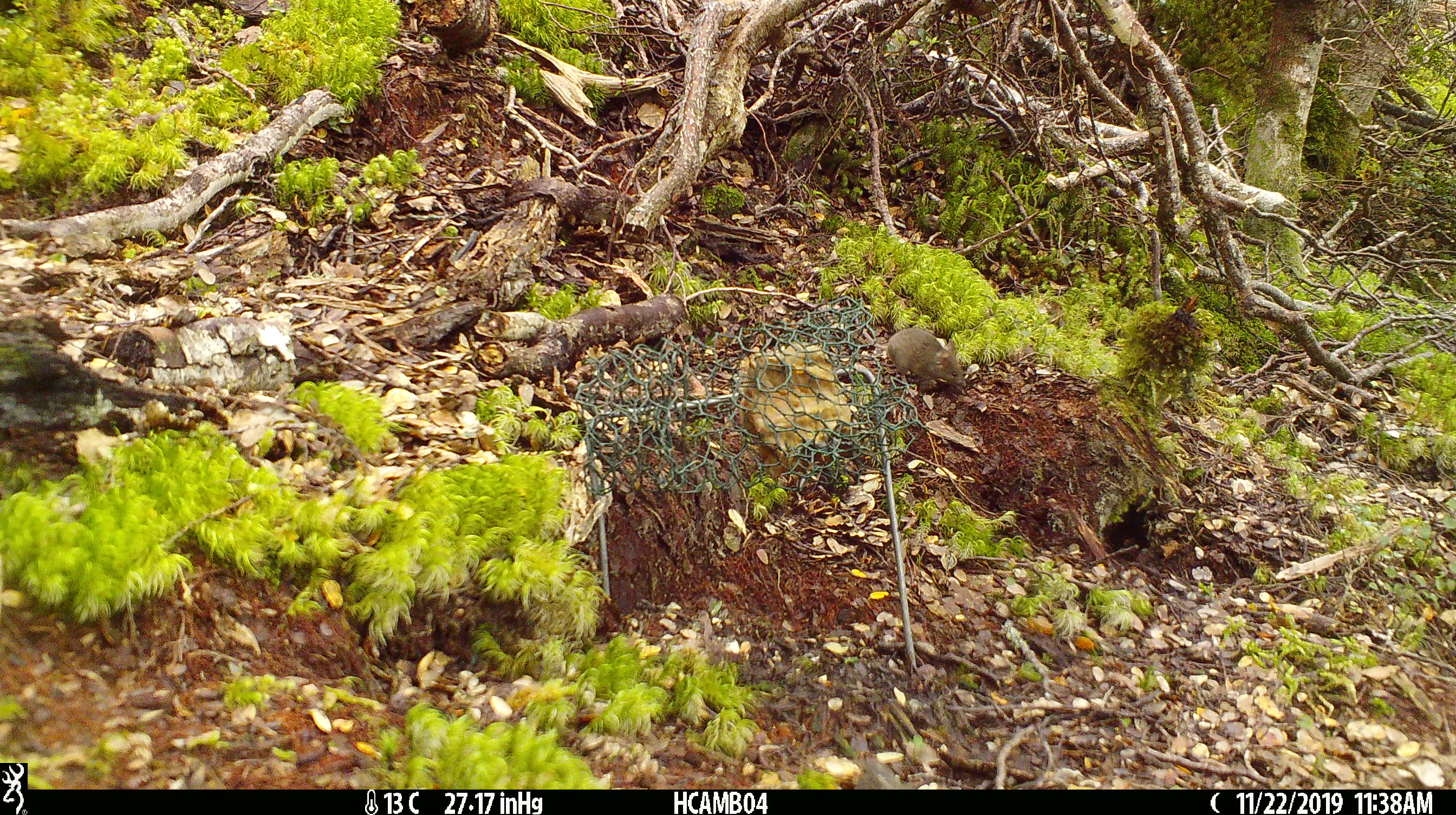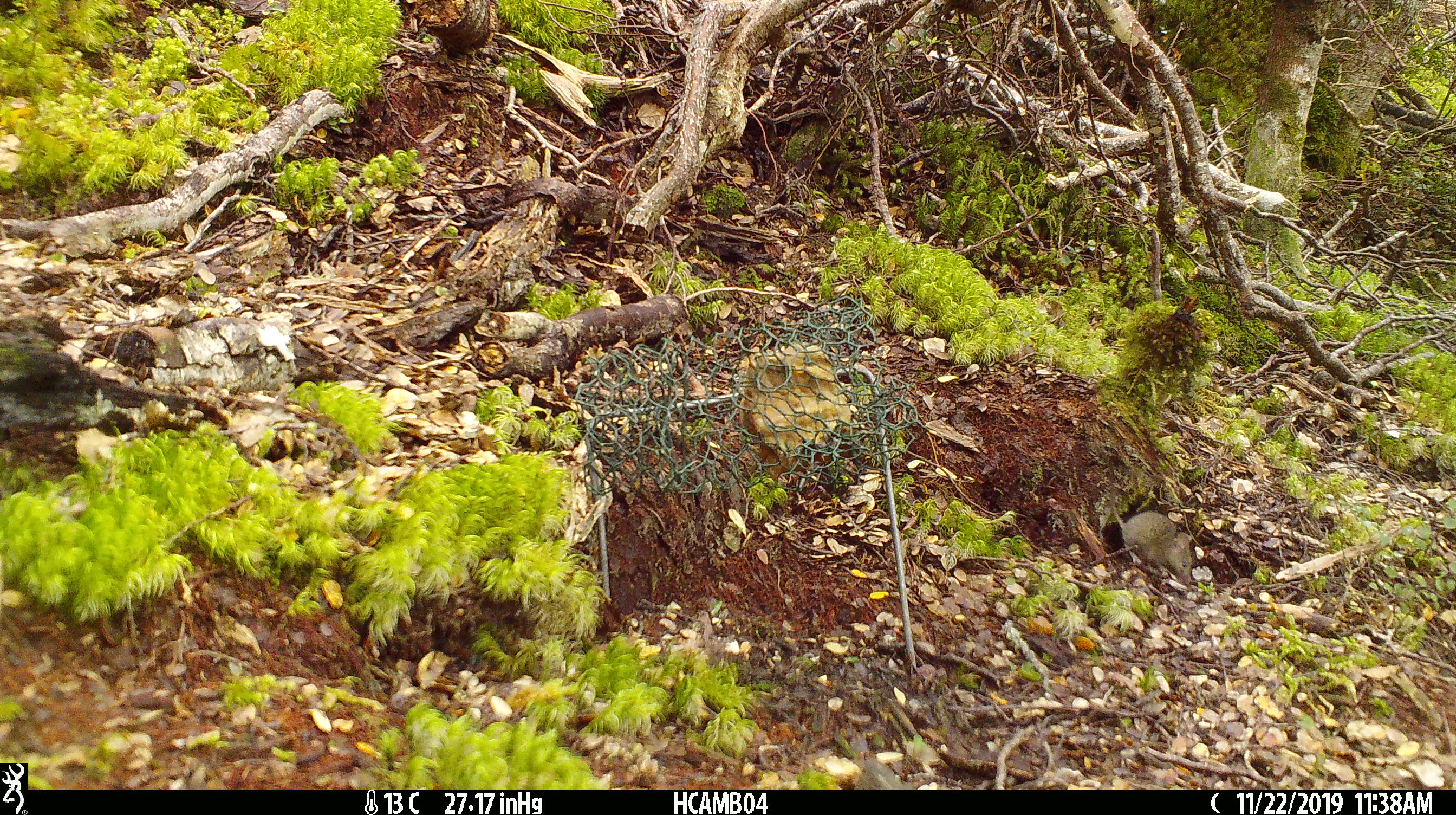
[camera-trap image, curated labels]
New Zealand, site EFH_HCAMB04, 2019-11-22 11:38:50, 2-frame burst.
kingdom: Animalia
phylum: Chordata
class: Mammalia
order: Rodentia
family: Muridae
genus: Mus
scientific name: Mus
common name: mouse